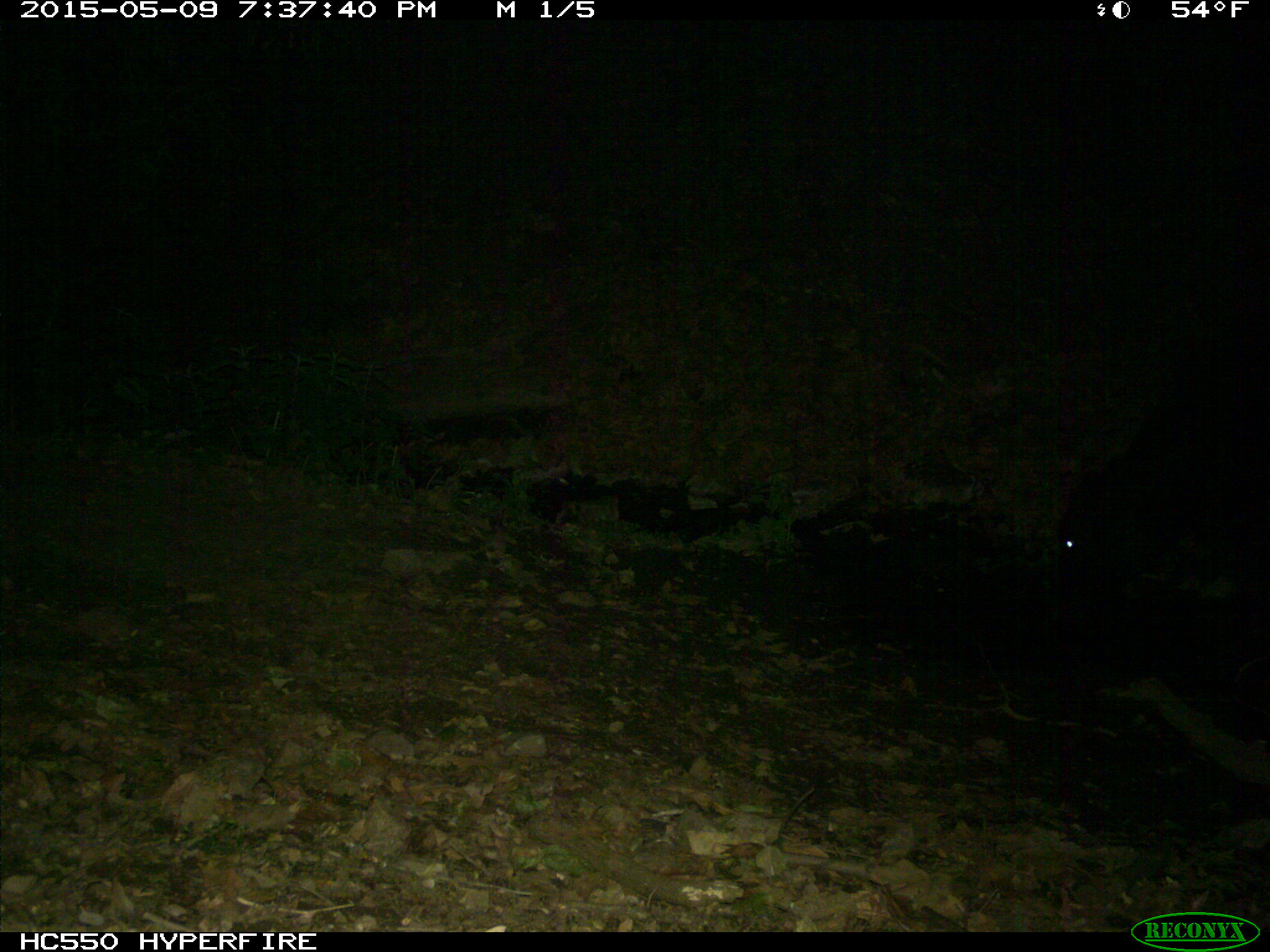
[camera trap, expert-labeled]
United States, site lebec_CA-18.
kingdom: Animalia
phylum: Chordata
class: Mammalia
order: Artiodactyla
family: Bovidae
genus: Bos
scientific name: Bos taurus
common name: domestic cow